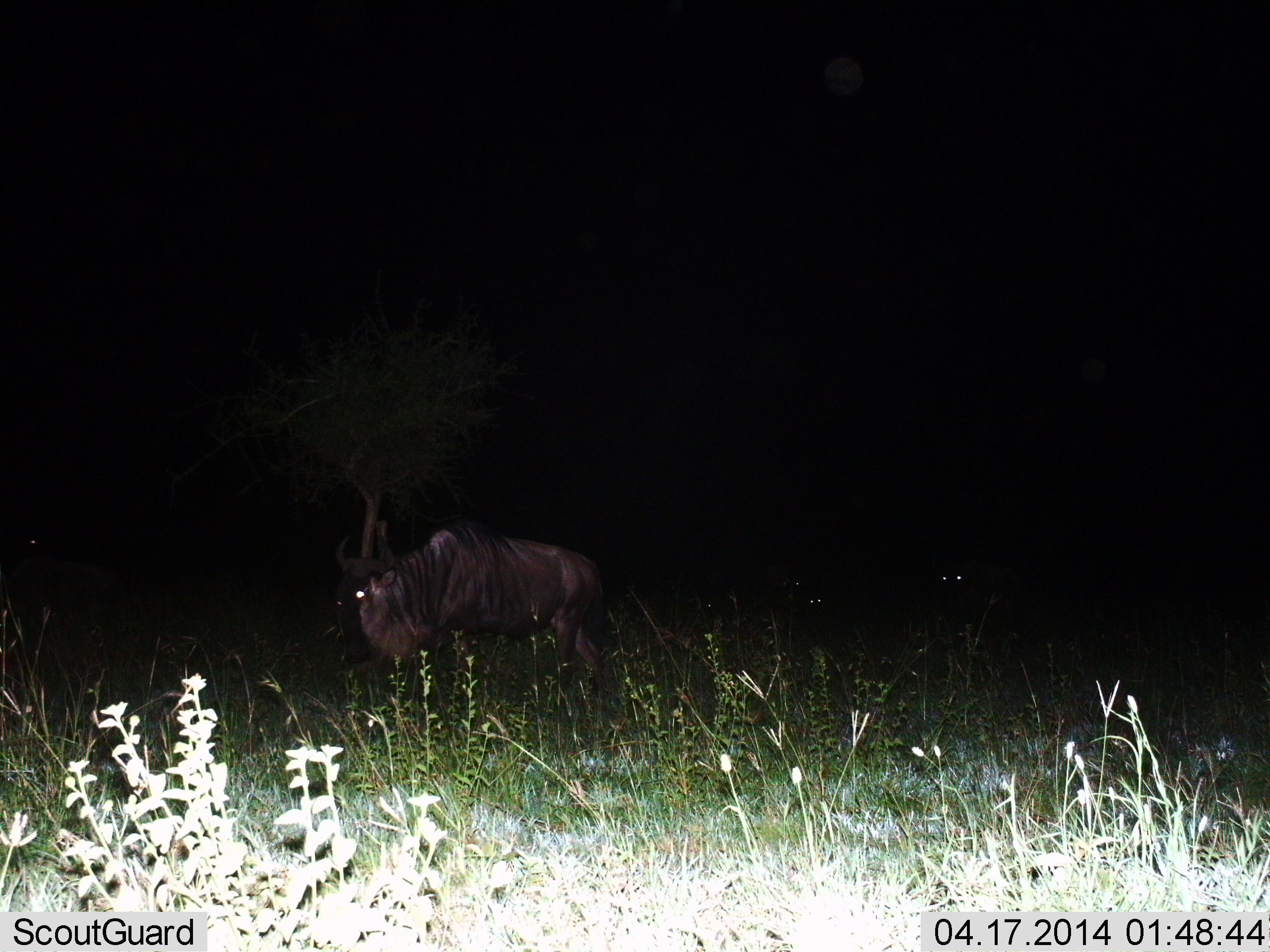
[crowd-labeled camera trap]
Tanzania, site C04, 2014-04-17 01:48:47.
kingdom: Animalia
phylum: Chordata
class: Mammalia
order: Artiodactyla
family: Bovidae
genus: Connochaetes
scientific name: Connochaetes taurinus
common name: blue wildebeest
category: wildebeest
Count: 1.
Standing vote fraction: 80%.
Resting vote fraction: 0%.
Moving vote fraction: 20%.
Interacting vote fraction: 0%.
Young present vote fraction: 0%.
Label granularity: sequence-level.